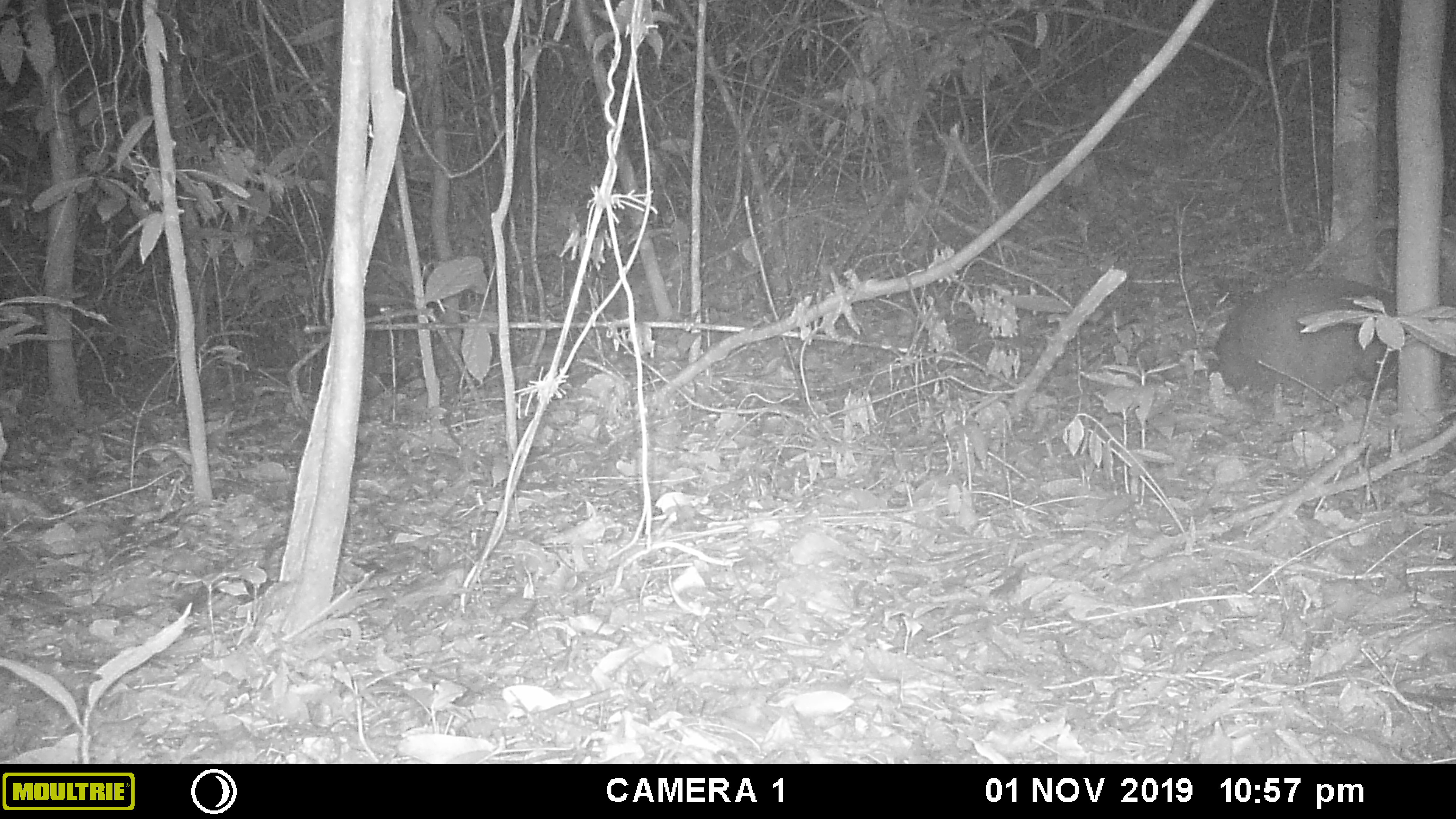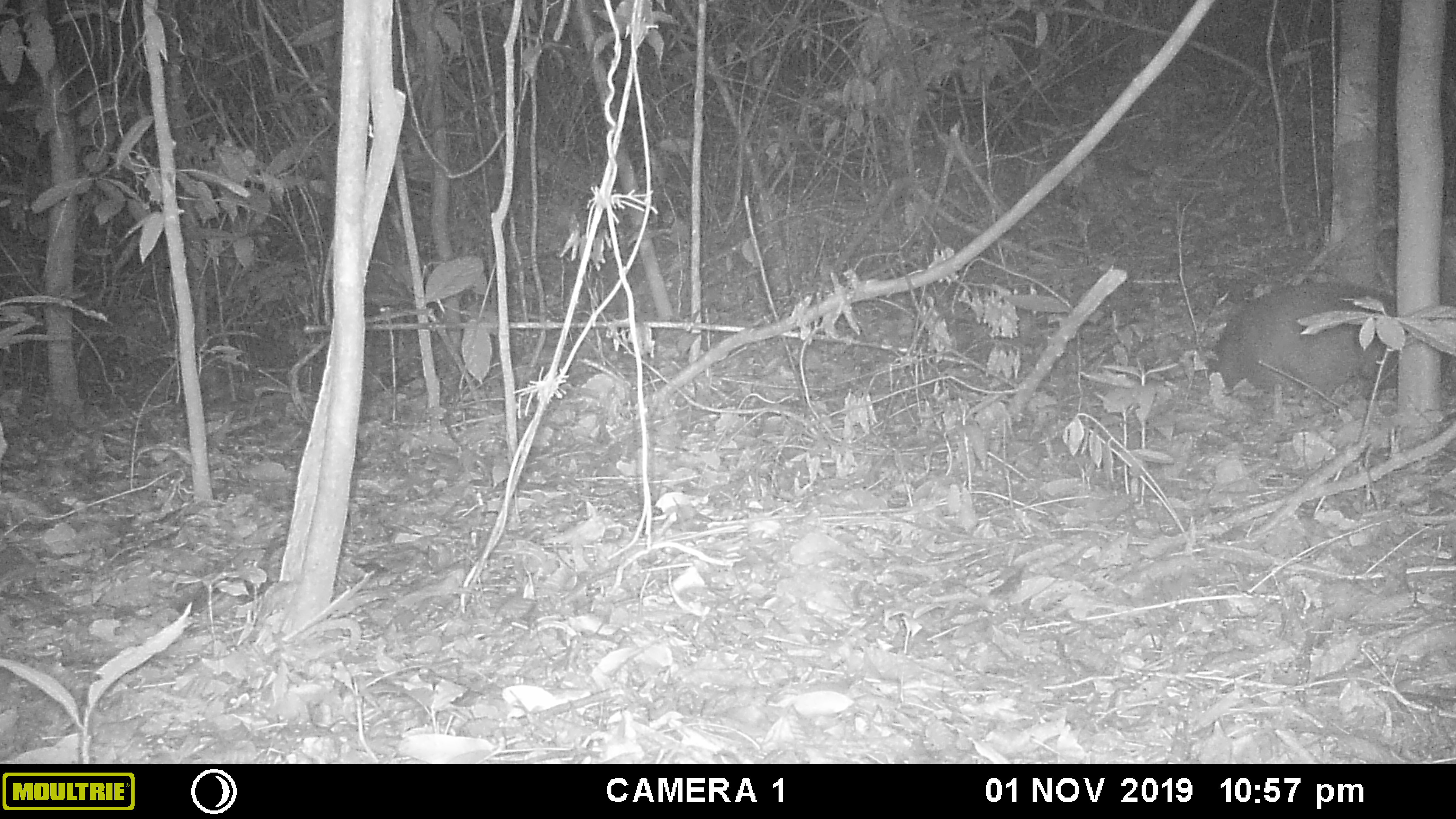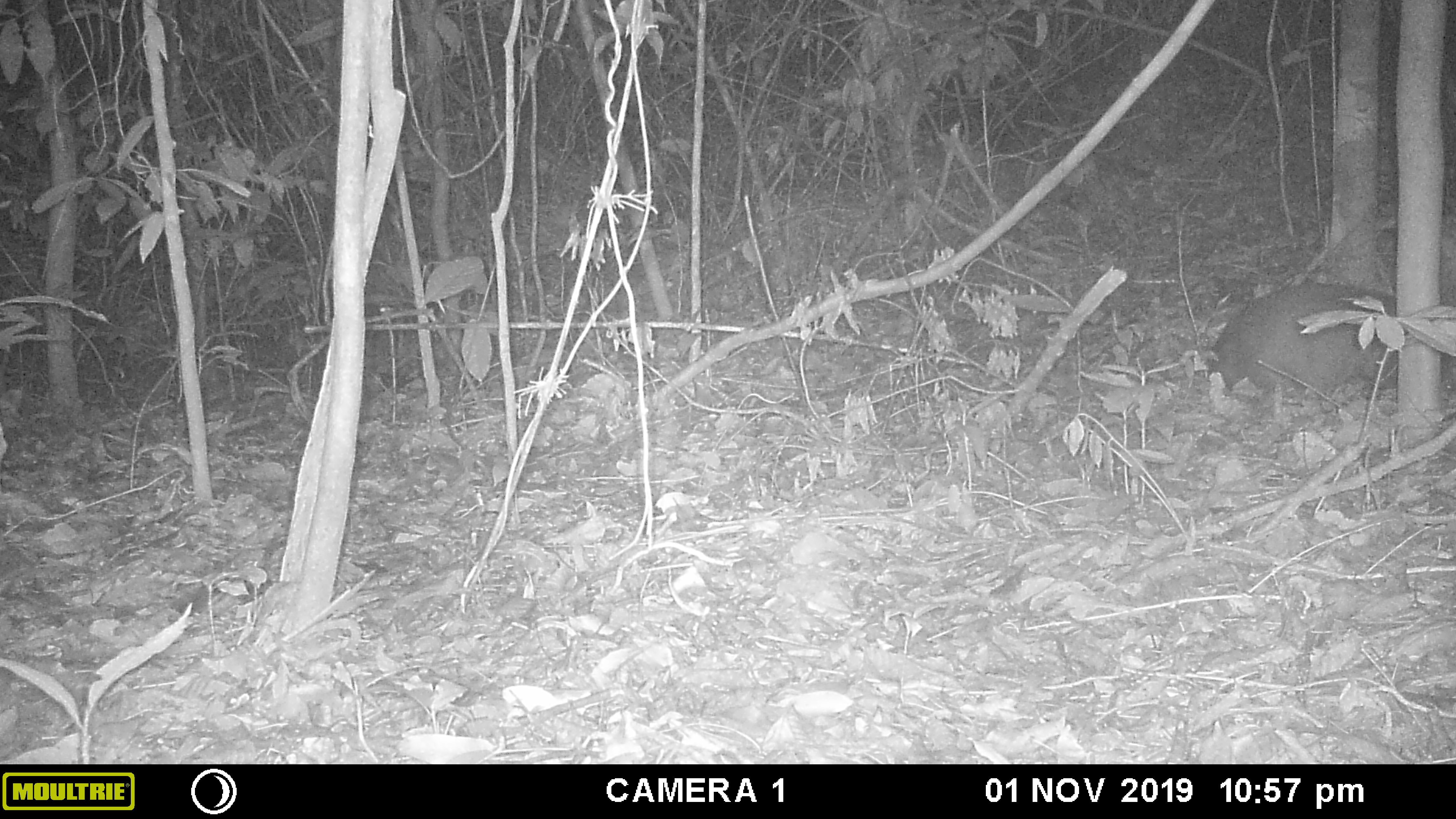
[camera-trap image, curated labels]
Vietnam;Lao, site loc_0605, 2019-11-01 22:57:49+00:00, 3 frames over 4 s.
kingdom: Animalia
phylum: Chordata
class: Mammalia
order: Artiodactyla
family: Cervidae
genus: Muntiacus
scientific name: Muntiacus rooseveltorum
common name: roosevelt's muntjac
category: roosevelts muntjac group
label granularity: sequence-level